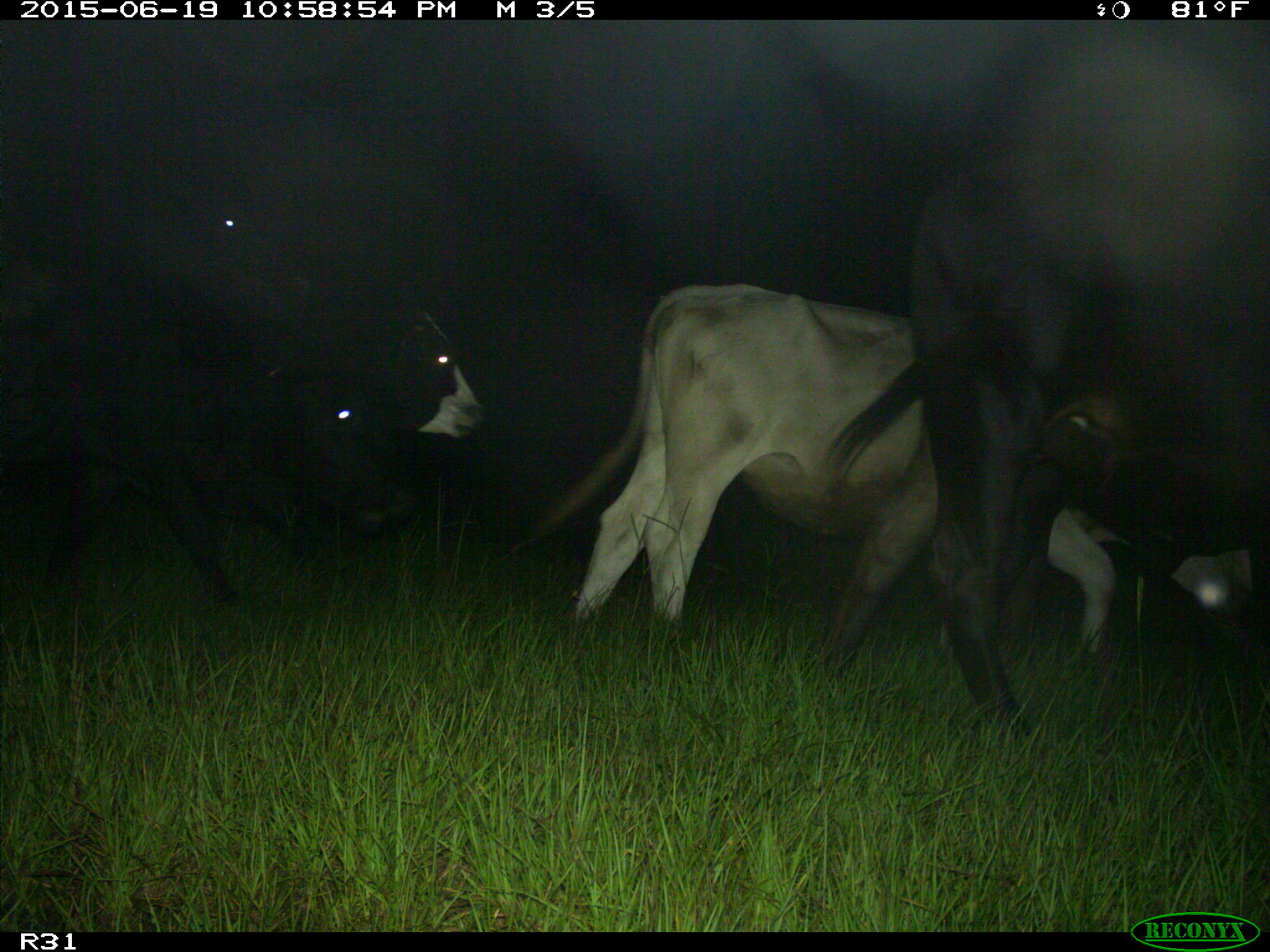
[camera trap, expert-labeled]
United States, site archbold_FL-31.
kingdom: Animalia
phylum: Chordata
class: Mammalia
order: Artiodactyla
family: Bovidae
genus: Bos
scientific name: Bos taurus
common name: domestic cow